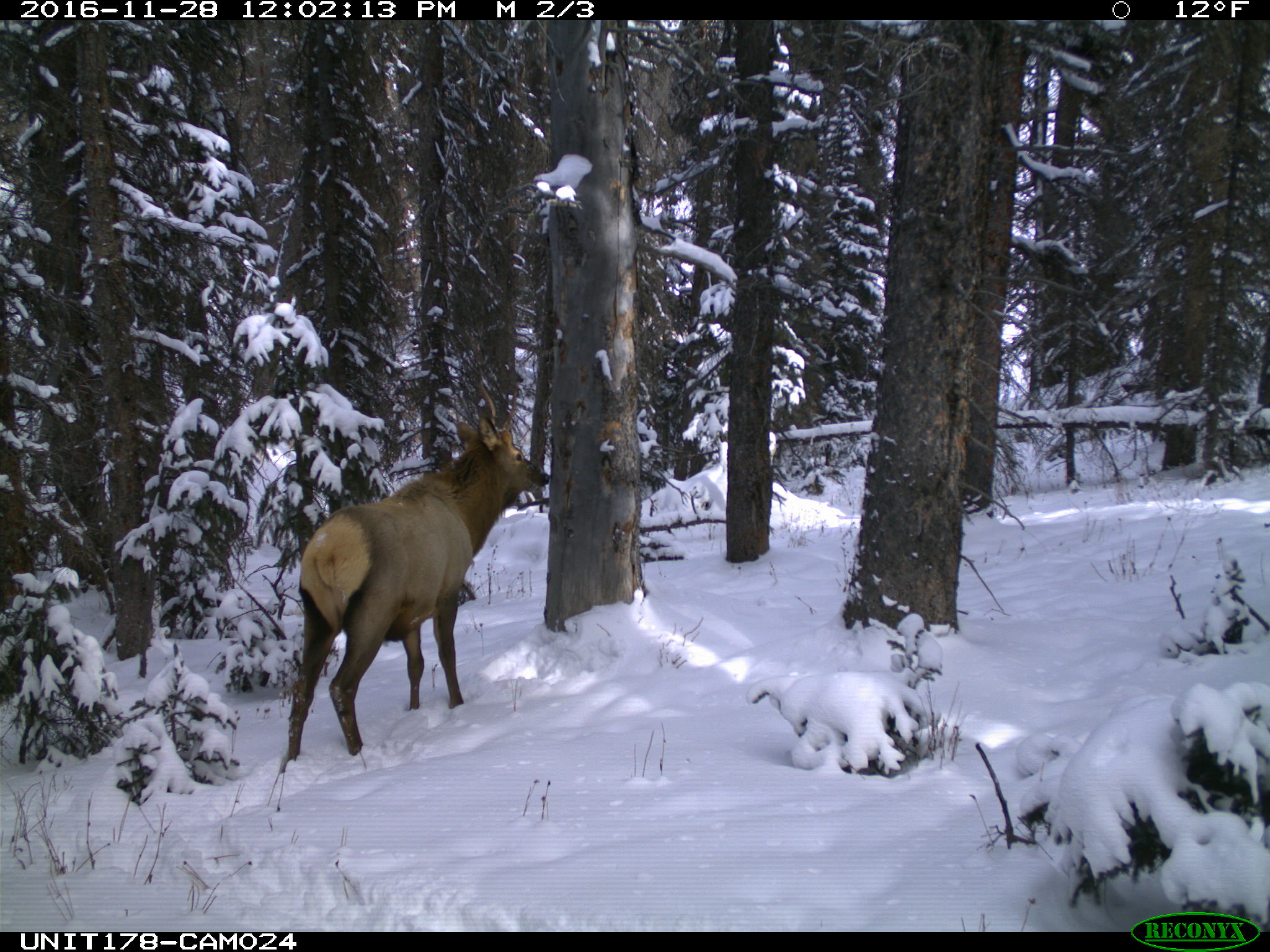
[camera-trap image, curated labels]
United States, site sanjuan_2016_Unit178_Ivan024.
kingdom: Animalia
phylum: Chordata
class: Mammalia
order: Artiodactyla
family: Cervidae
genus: Cervus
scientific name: Cervus elaphus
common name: red deer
Cervus elaphus (red deer).